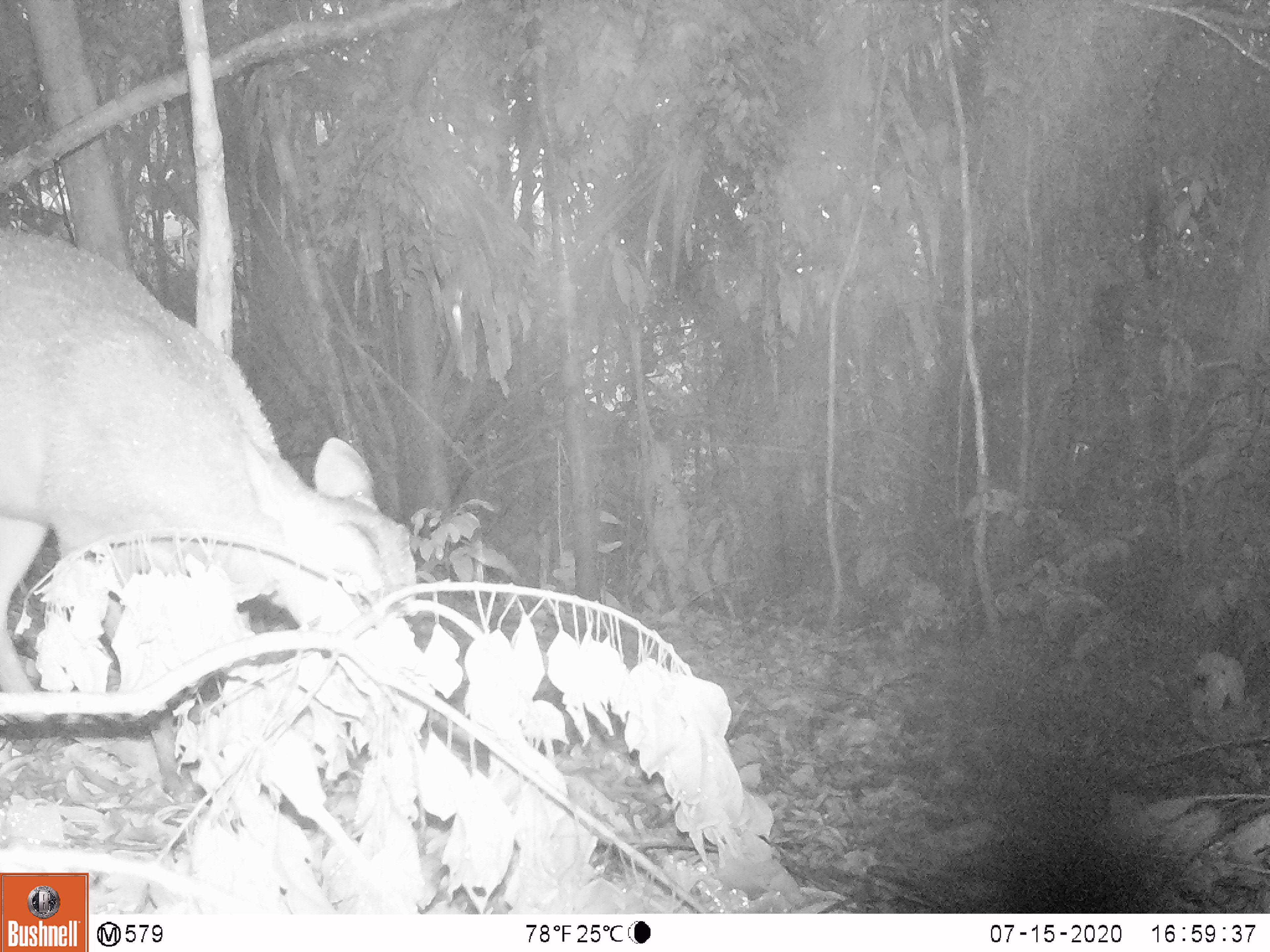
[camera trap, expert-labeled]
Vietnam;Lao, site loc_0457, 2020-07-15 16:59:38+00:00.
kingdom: Animalia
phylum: Chordata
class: Mammalia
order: Artiodactyla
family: Cervidae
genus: Muntiacus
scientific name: Muntiacus vuquangensis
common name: large-antlered muntjac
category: large antlered muntjac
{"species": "large antlered muntjac (large-antlered muntjac) (Muntiacus vuquangensis)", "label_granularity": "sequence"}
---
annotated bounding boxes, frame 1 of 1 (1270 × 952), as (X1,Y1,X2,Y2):
large antlered muntjac: (0,224,418,802)